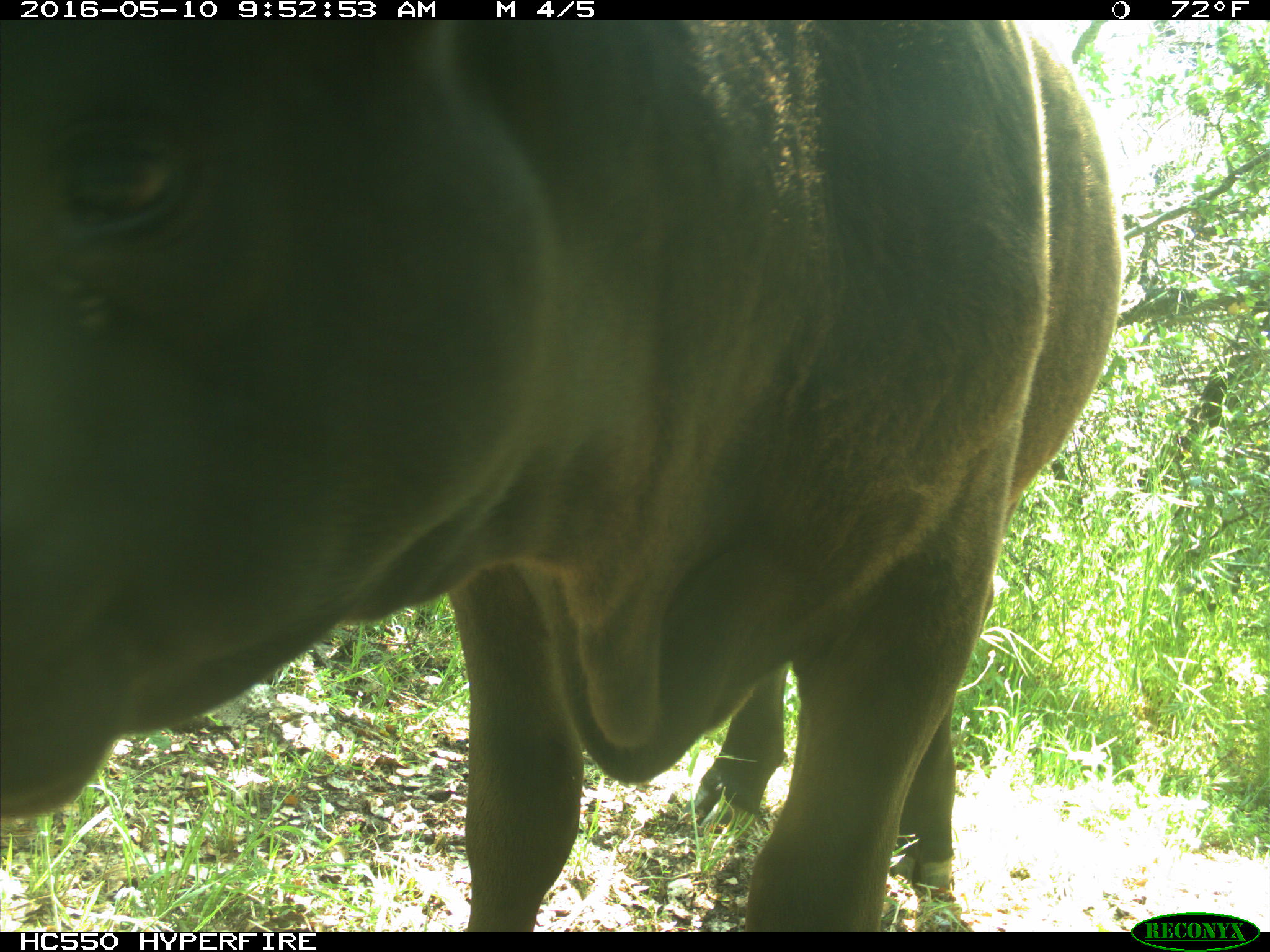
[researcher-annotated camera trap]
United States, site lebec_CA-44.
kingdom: Animalia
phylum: Chordata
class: Mammalia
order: Artiodactyla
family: Bovidae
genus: Bos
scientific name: Bos taurus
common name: domestic cow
Bos taurus (domestic cow).